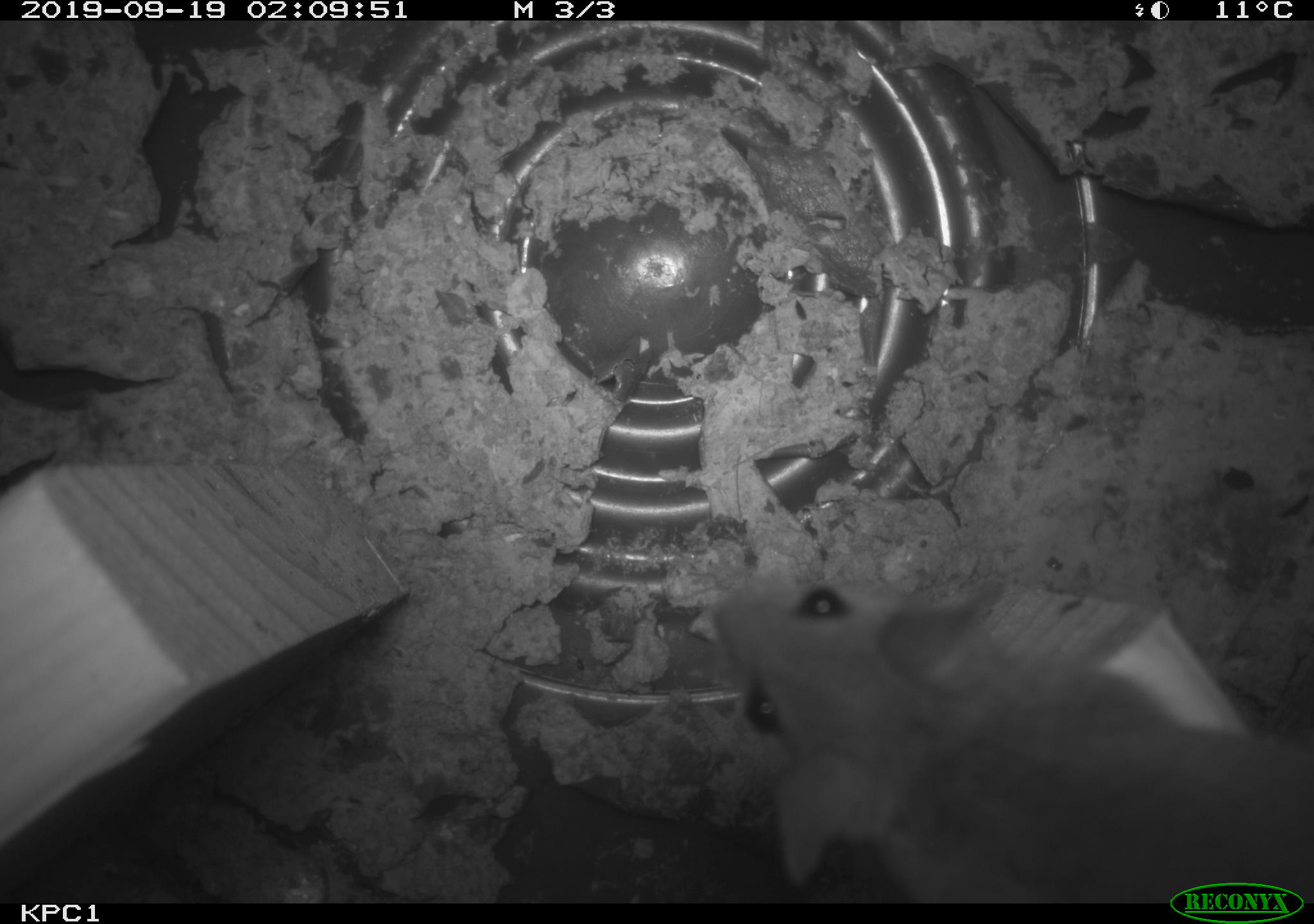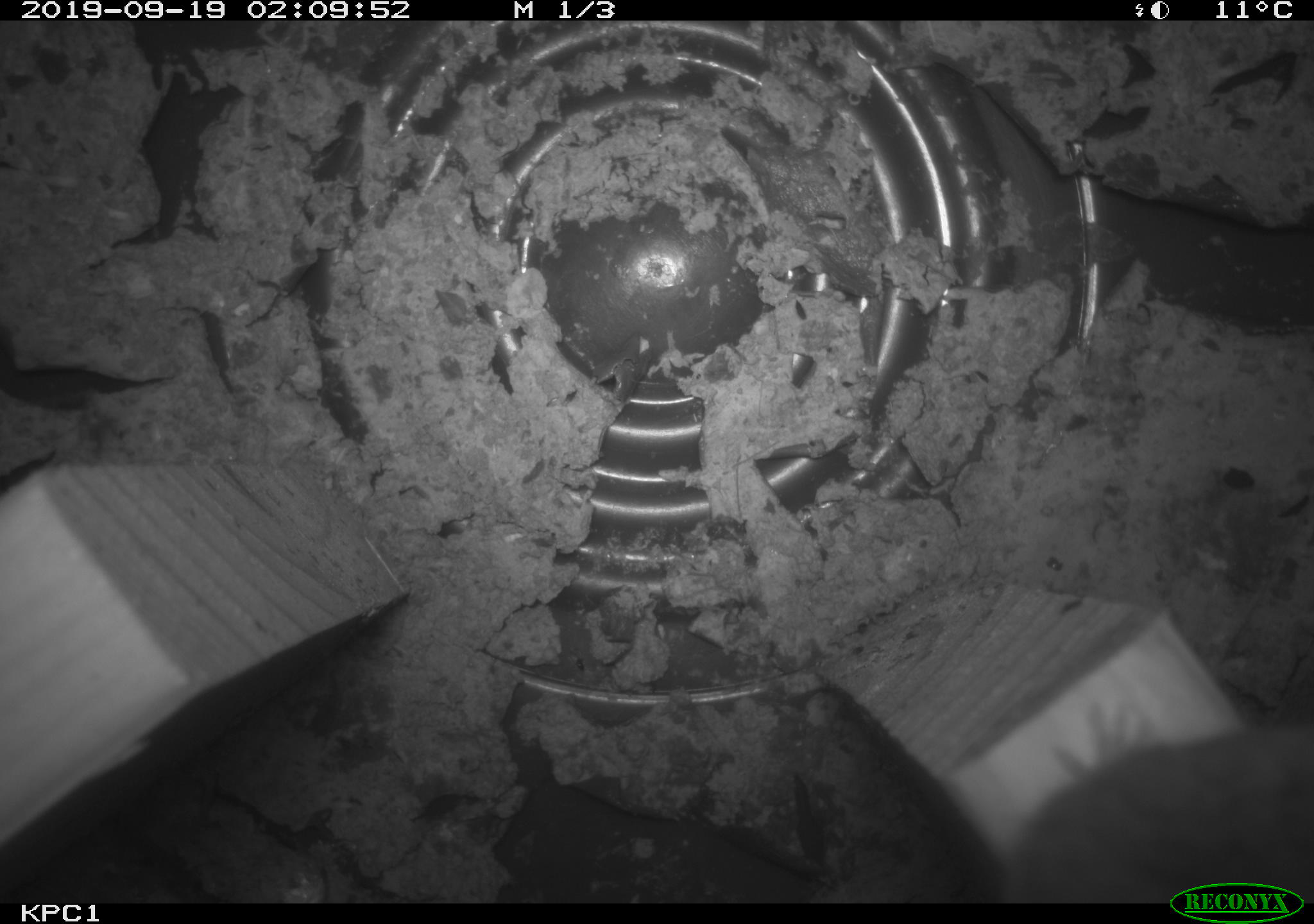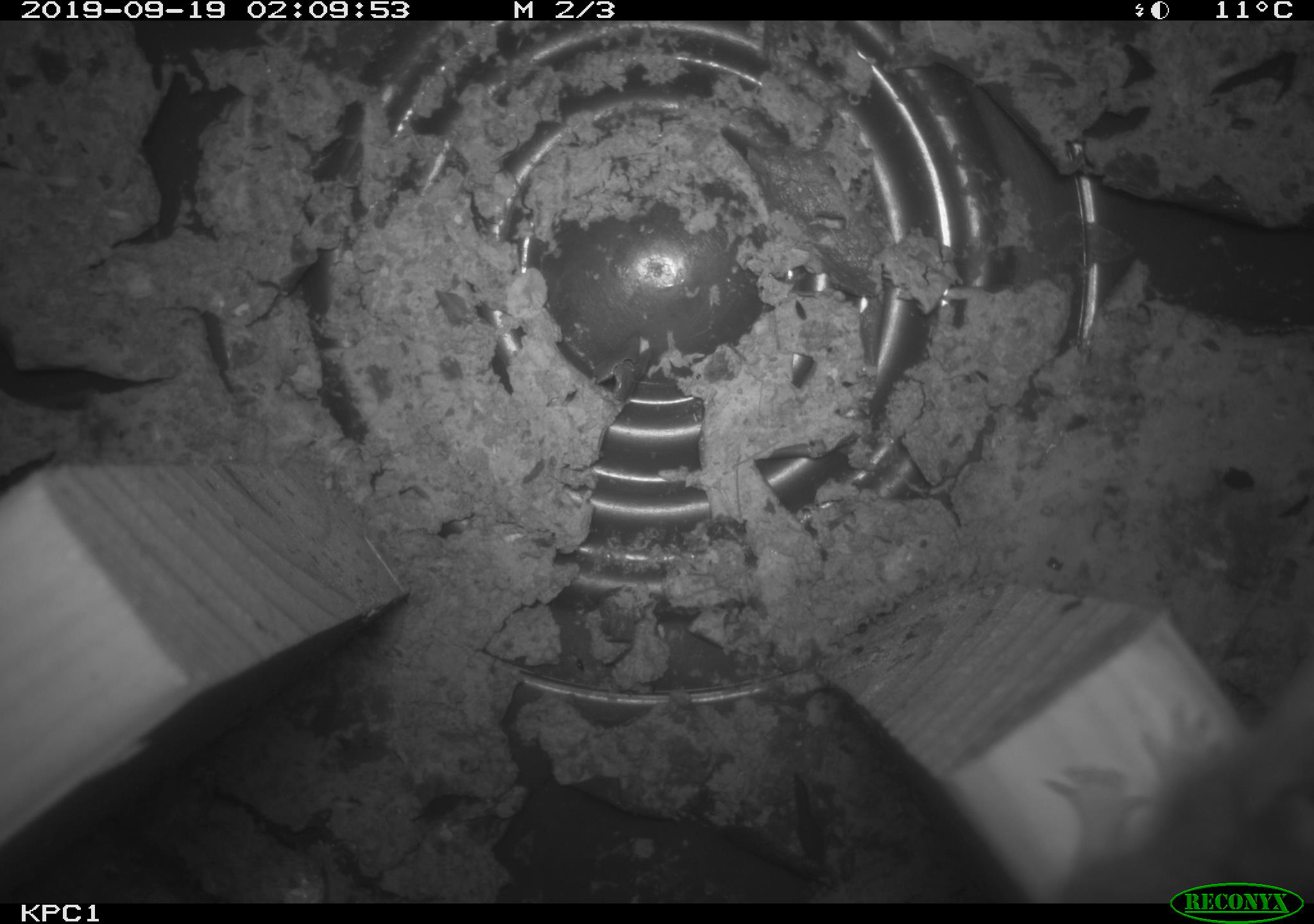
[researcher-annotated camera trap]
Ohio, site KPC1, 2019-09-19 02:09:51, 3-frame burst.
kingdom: Animalia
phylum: Chordata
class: Mammalia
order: Rodentia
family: Cricetidae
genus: Peromyscus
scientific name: Peromyscus leucopus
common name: white-footed mouse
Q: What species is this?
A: White-footed mouse (Peromyscus leucopus).